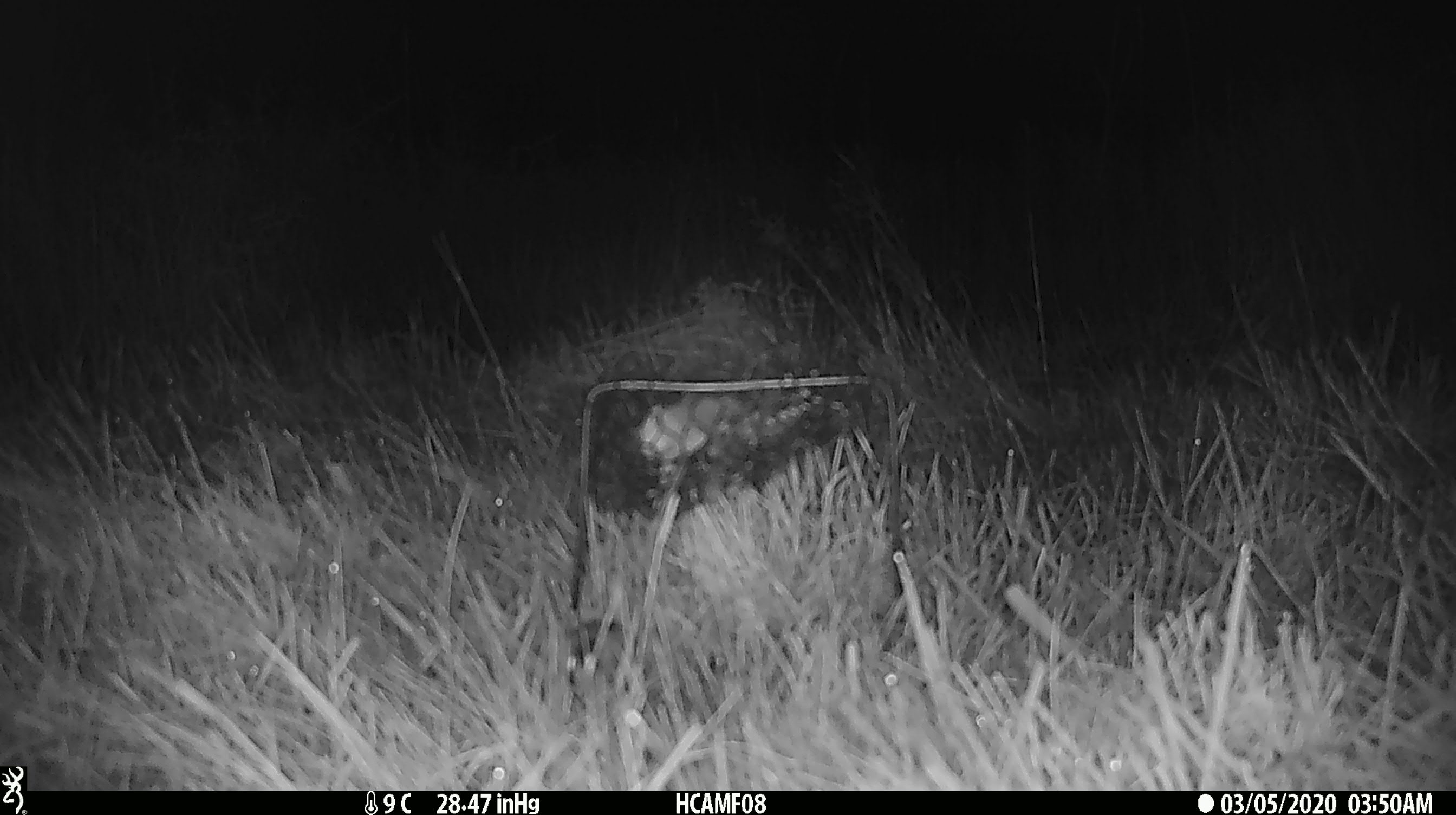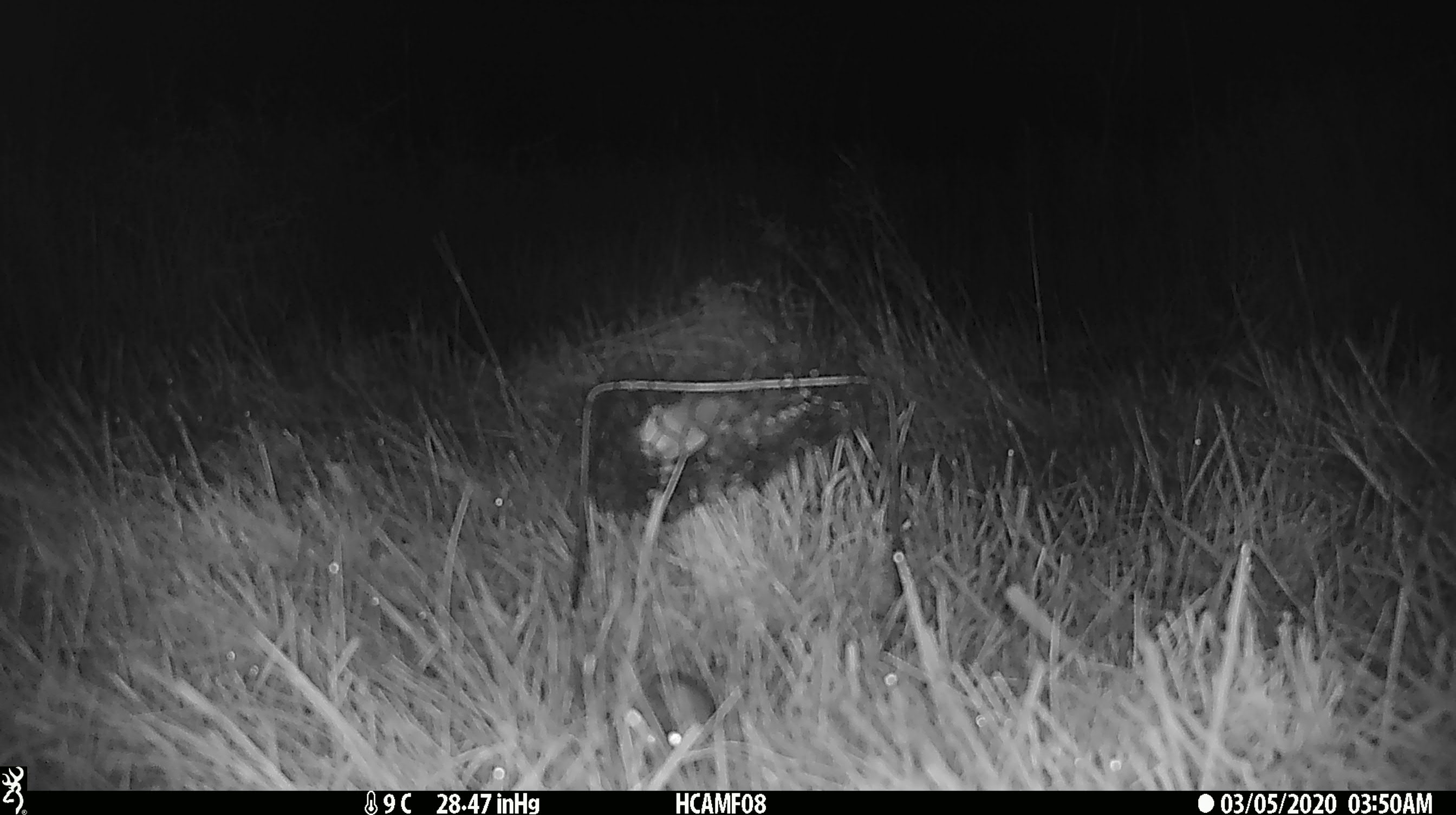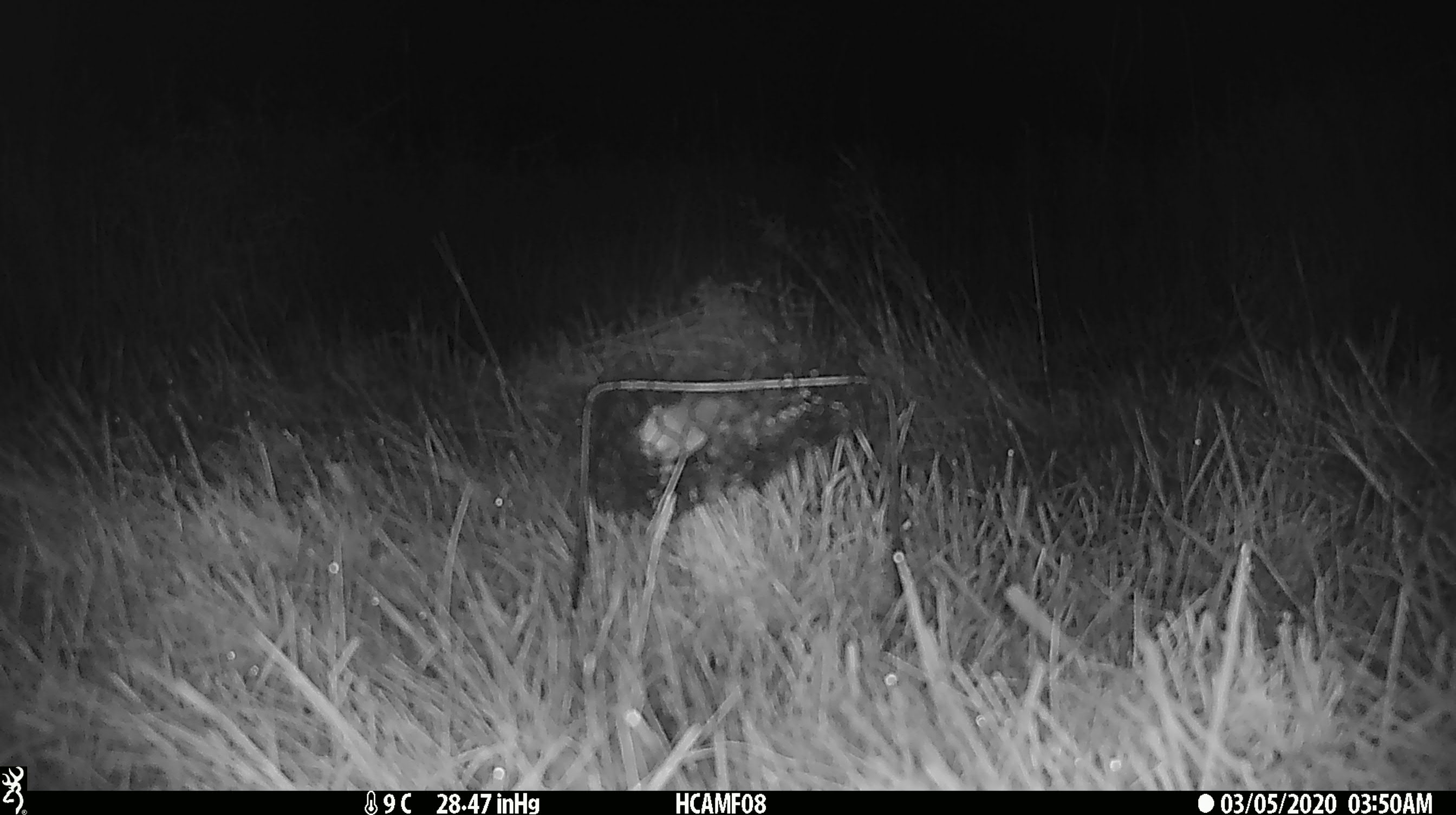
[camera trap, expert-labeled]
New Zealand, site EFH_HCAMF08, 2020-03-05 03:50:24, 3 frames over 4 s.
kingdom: Animalia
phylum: Chordata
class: Mammalia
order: Rodentia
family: Muridae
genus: Mus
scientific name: Mus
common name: mouse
Mouse (Mus).